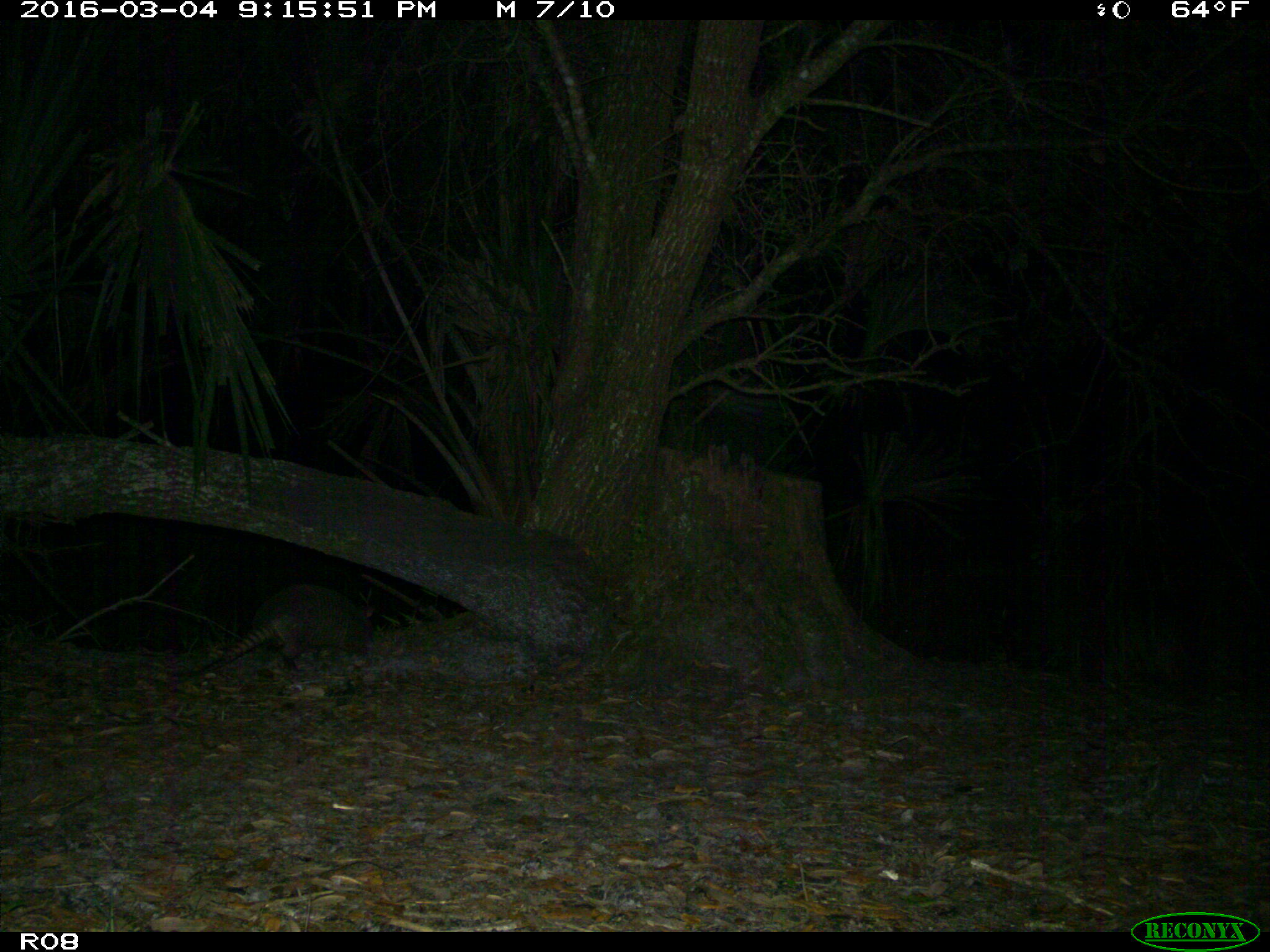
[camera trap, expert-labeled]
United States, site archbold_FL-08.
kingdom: Animalia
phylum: Chordata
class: Mammalia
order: Cingulata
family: Dasypodidae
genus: Dasypus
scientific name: Dasypus novemcinctus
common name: nine-banded armadillo